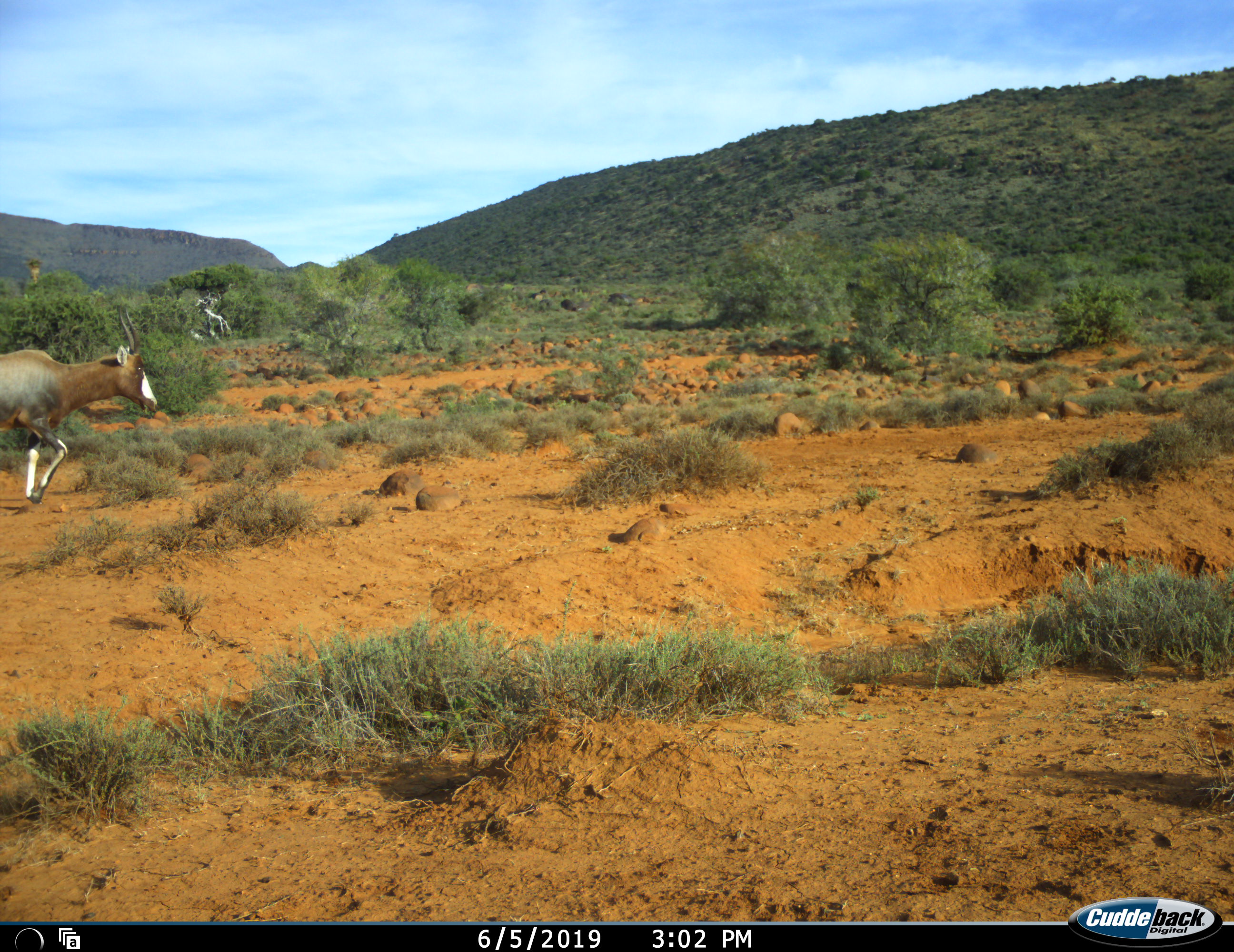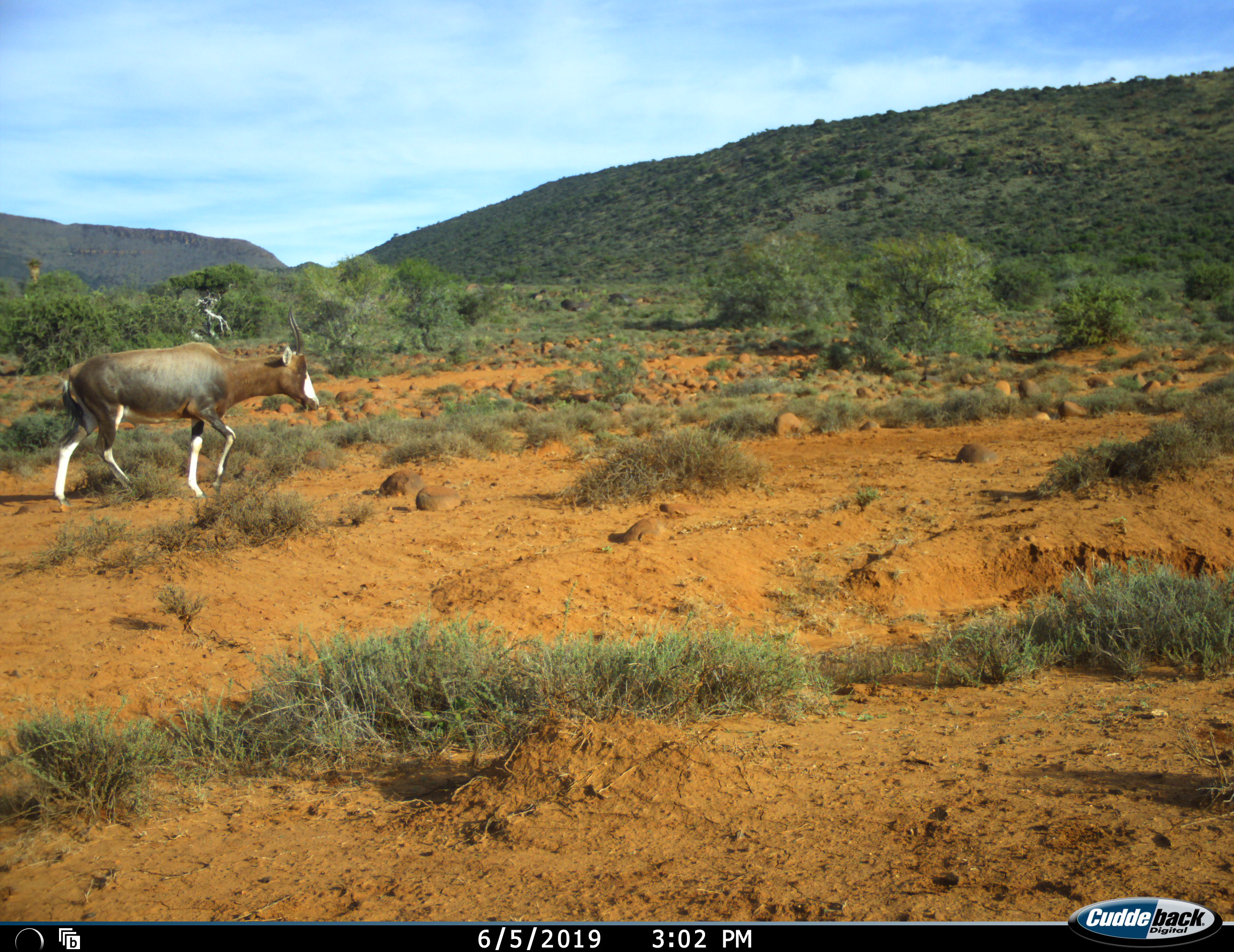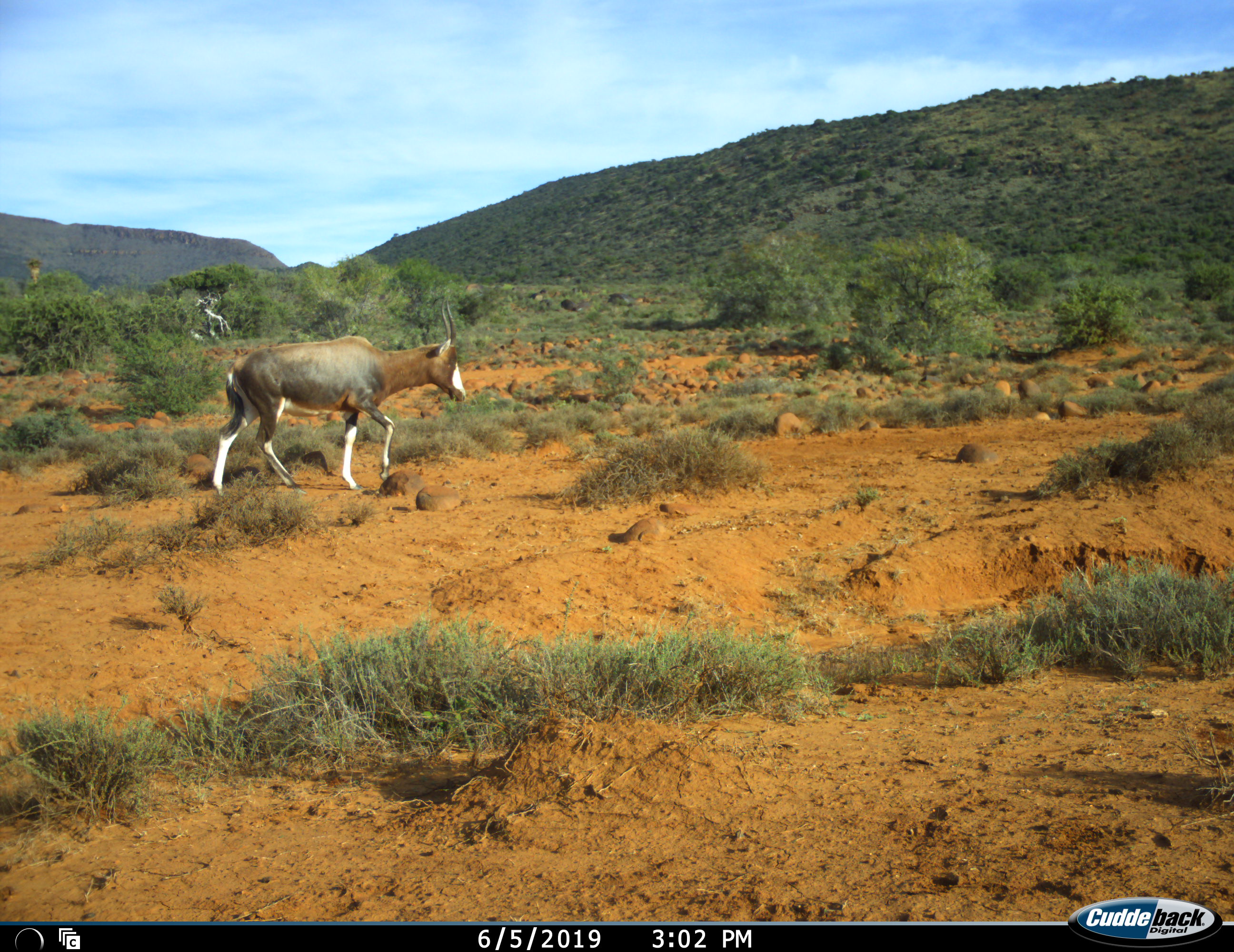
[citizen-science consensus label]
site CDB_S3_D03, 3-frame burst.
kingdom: Animalia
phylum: Chordata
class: Mammalia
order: Artiodactyla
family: Bovidae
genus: Damaliscus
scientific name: Damaliscus pygargus phillipsi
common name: blesbok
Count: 1.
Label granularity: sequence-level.